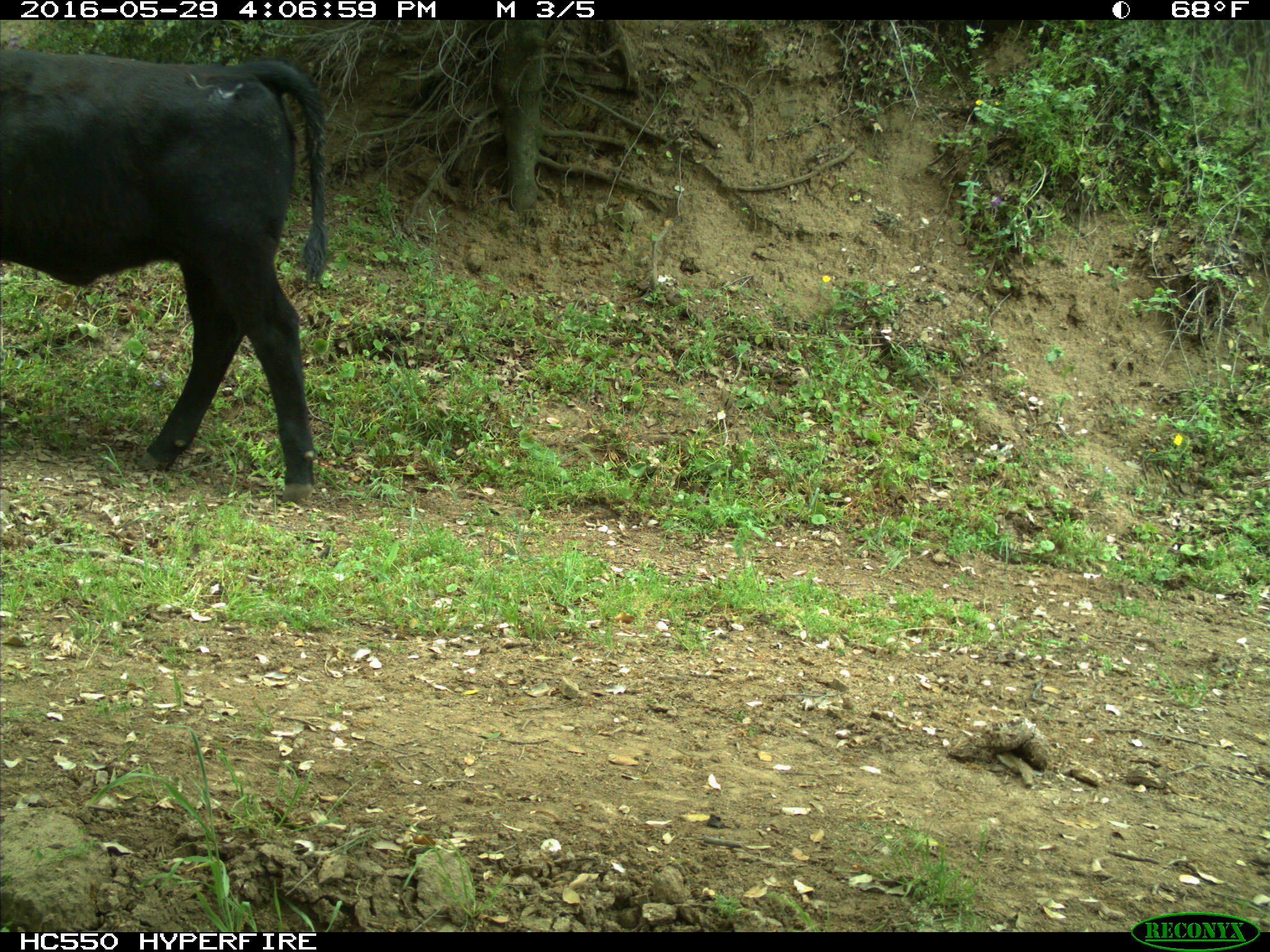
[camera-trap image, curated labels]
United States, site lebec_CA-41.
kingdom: Animalia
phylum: Chordata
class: Mammalia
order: Artiodactyla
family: Bovidae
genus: Bos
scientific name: Bos taurus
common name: domestic cow